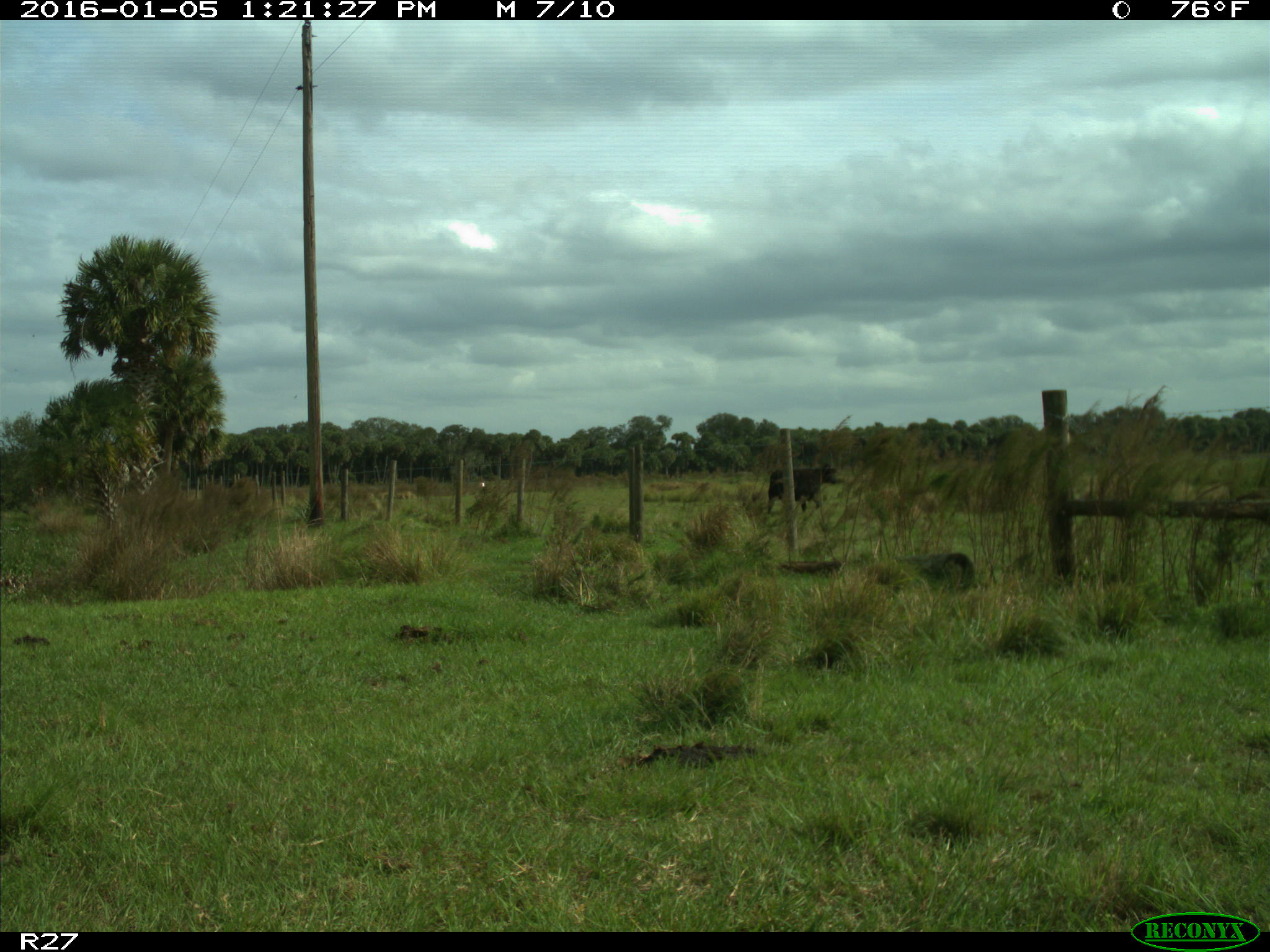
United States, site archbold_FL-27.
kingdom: Animalia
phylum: Chordata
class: Mammalia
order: Artiodactyla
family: Bovidae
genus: Bos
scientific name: Bos taurus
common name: domestic cow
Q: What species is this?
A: Bos taurus (domestic cow).